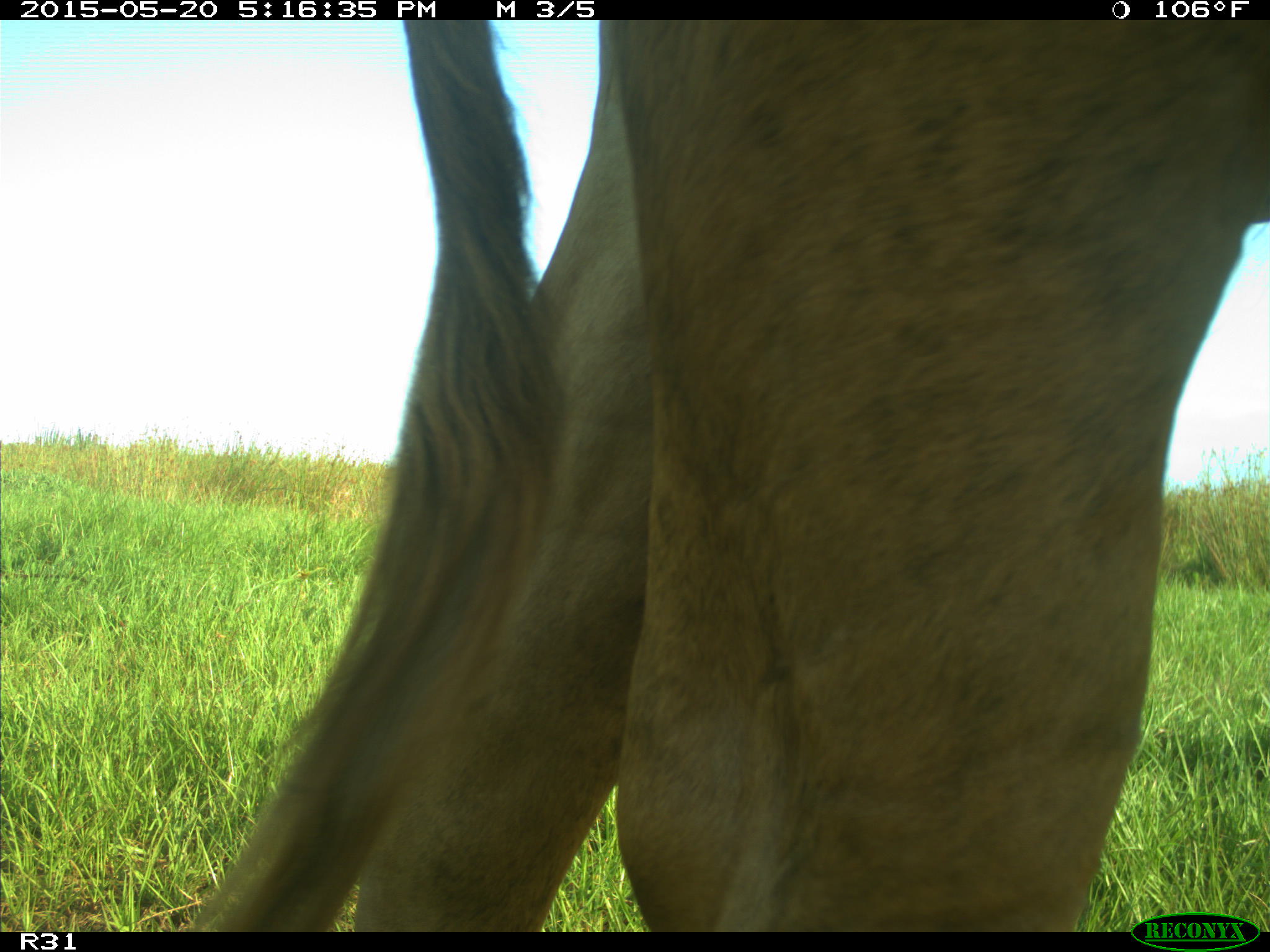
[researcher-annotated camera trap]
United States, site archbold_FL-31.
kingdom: Animalia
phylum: Chordata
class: Mammalia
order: Artiodactyla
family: Bovidae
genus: Bos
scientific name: Bos taurus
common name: domestic cow